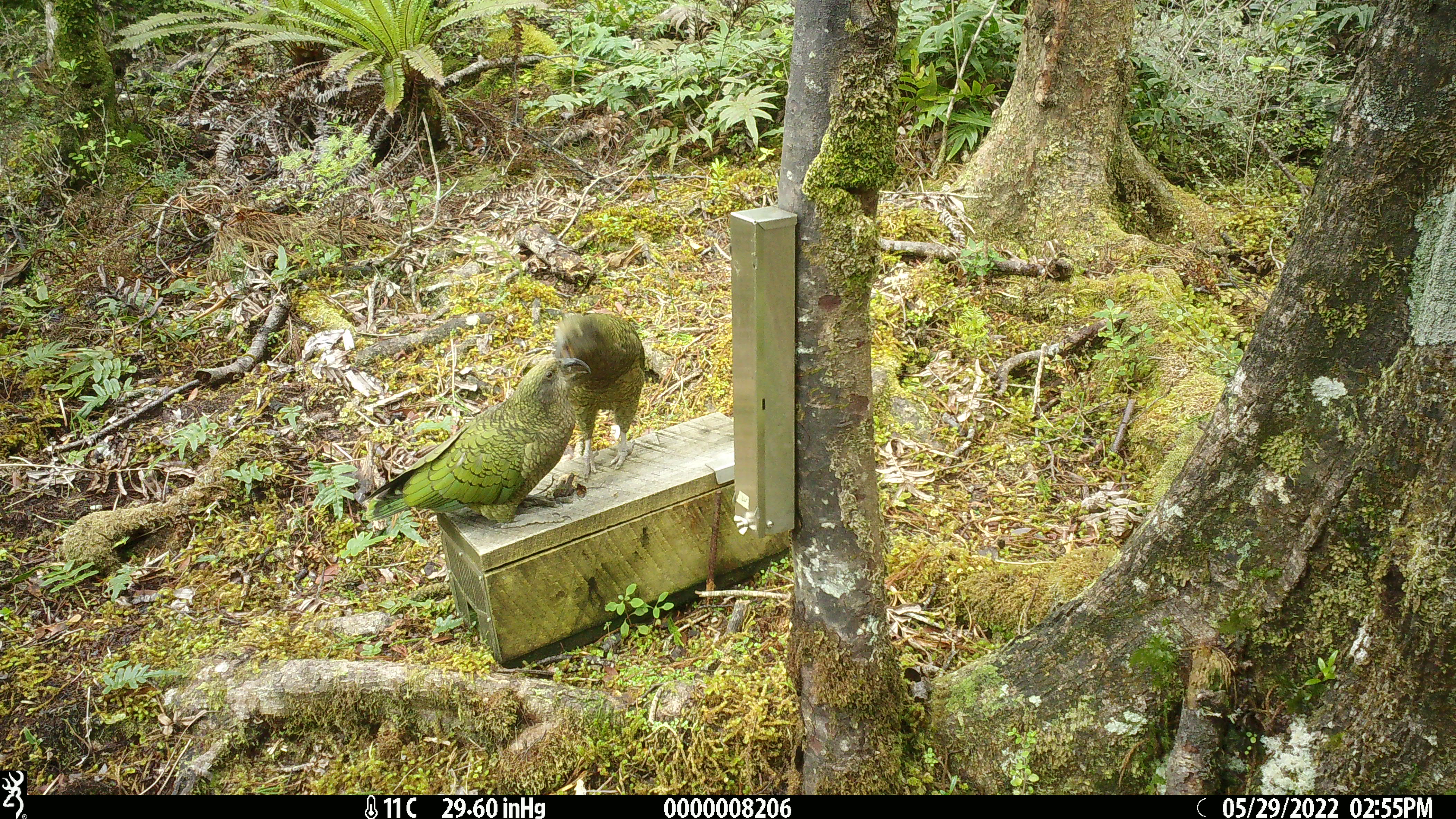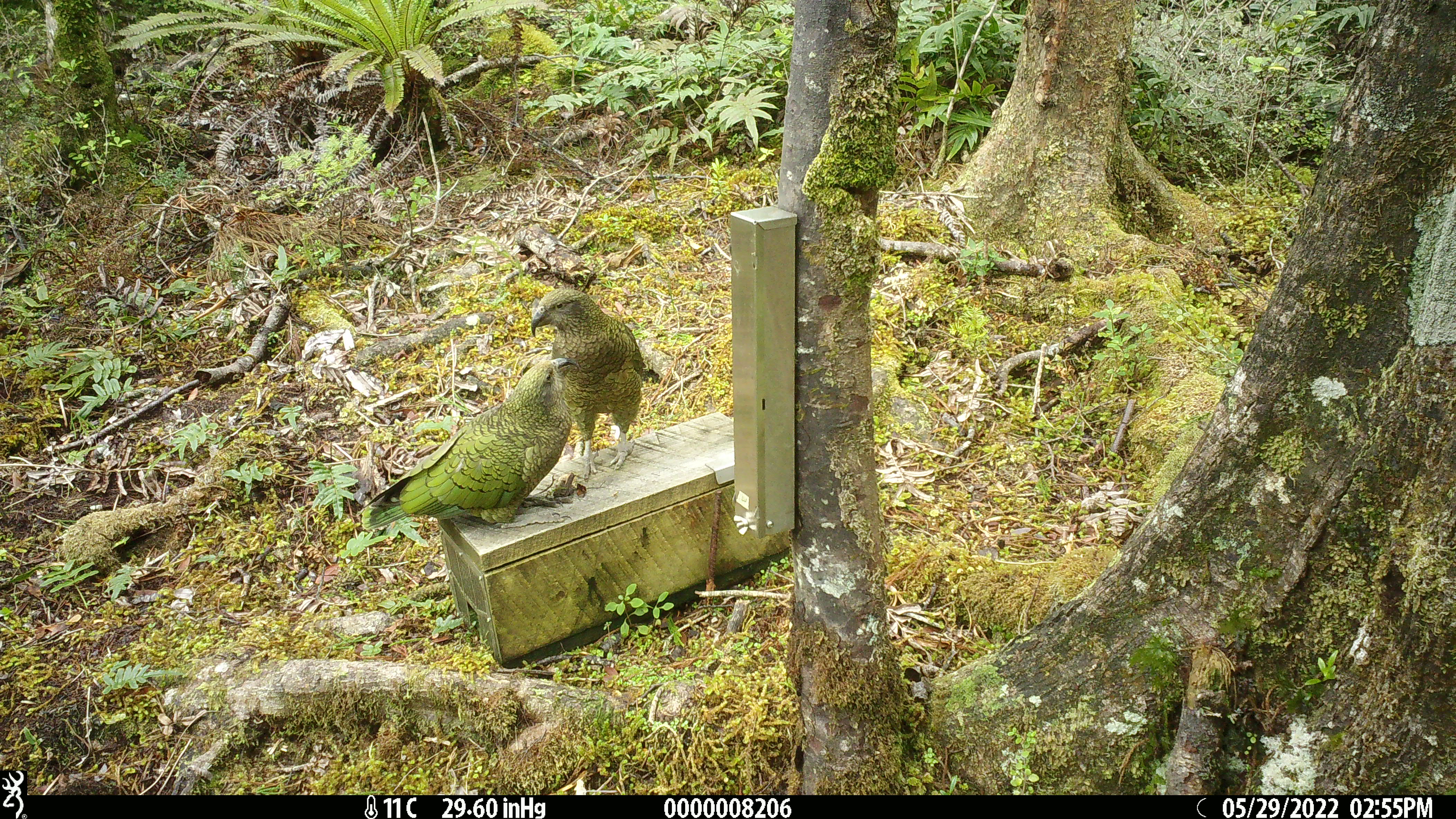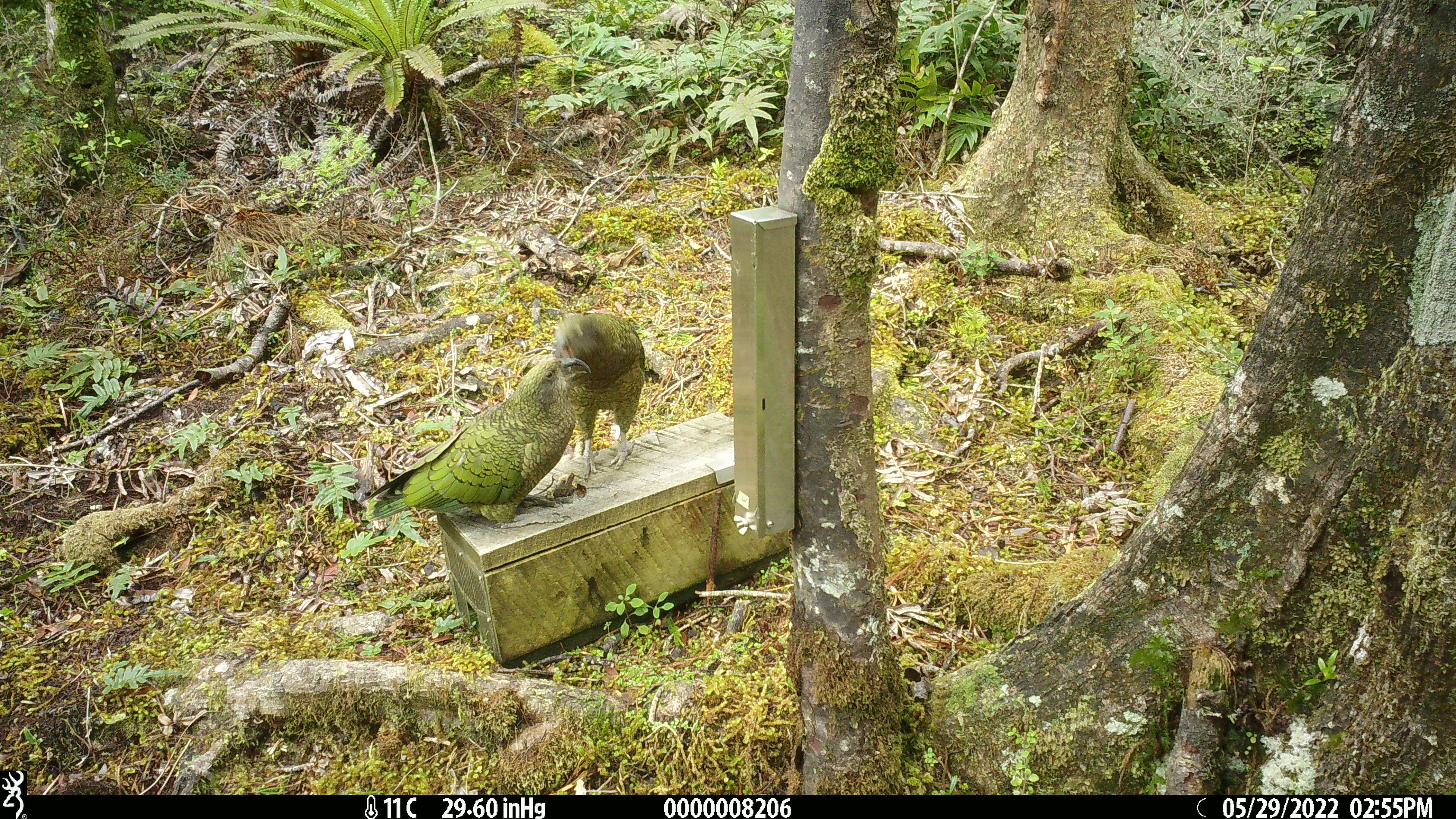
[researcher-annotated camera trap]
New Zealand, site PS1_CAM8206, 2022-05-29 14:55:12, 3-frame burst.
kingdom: Animalia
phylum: Chordata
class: Aves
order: Psittaciformes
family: Strigopidae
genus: Nestor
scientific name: Nestor notabilis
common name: kea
Kea (Nestor notabilis).